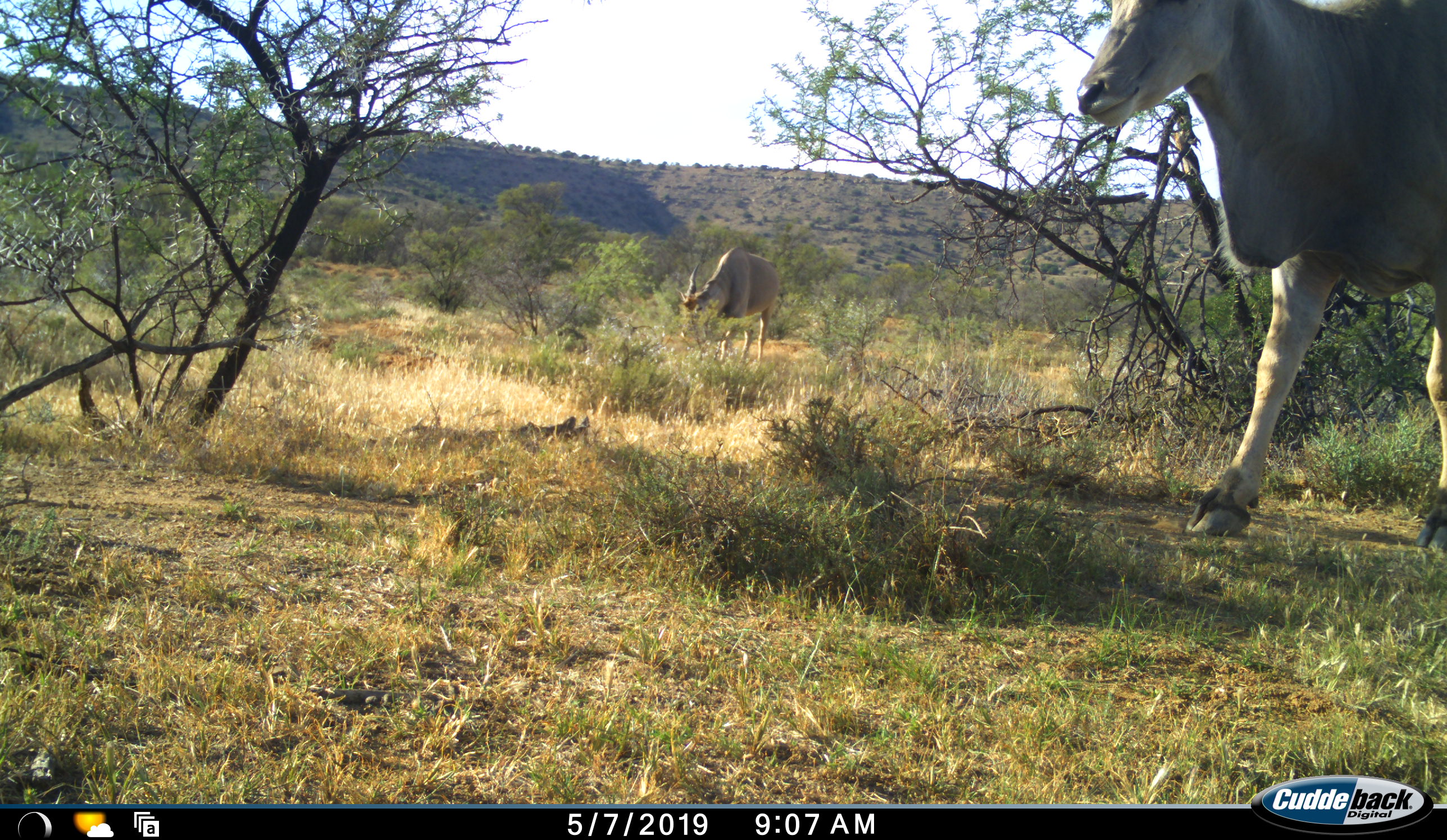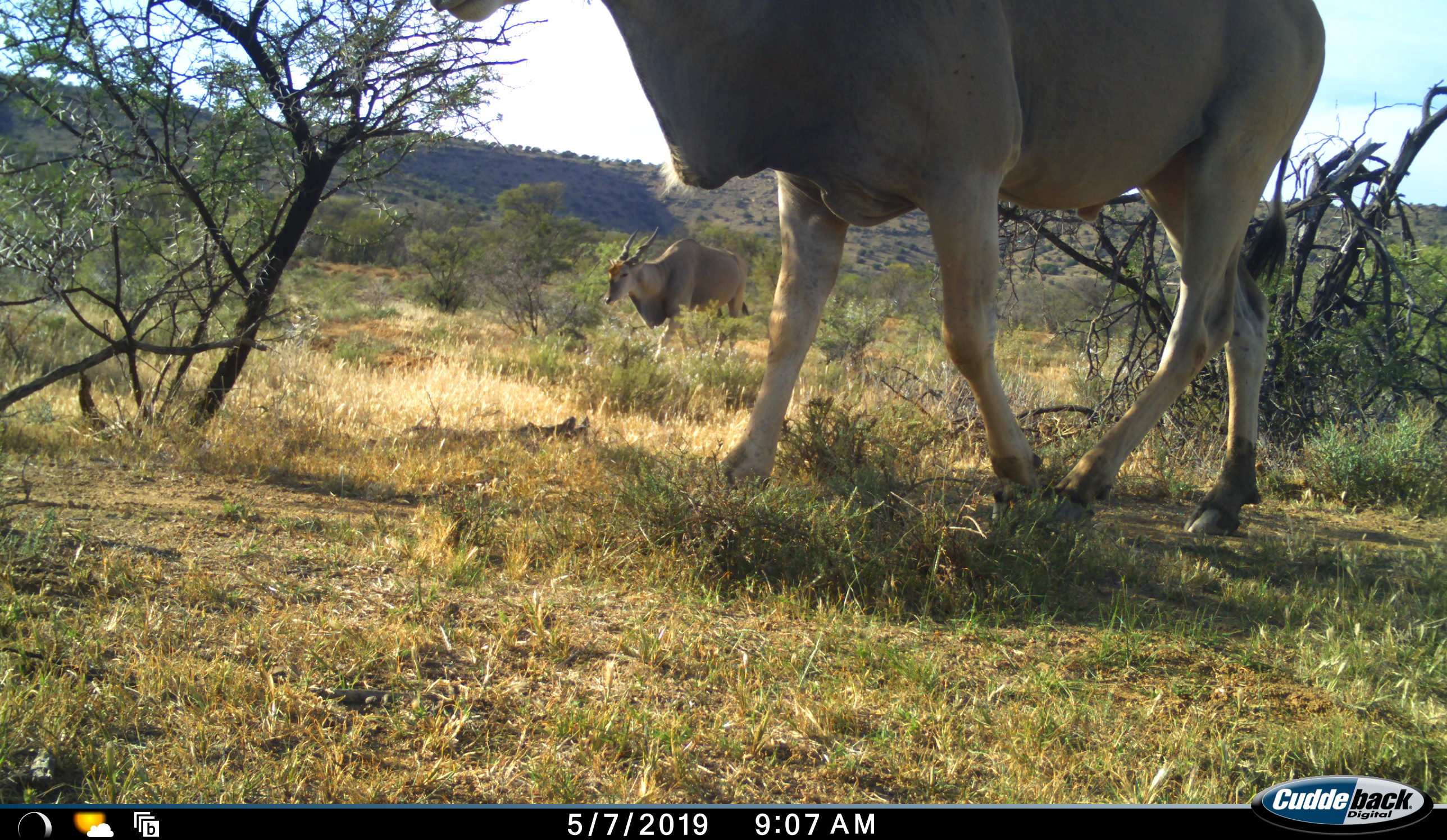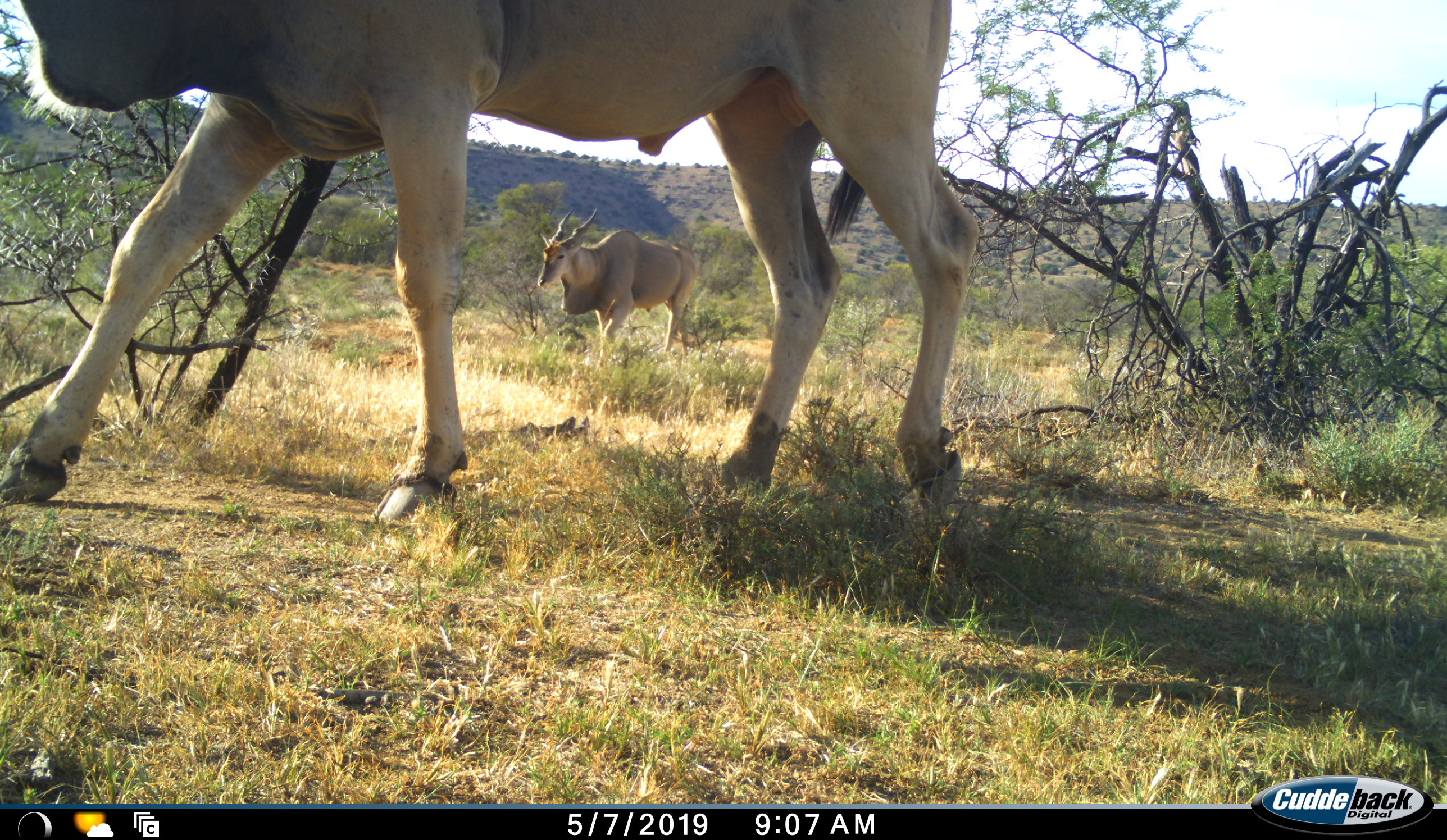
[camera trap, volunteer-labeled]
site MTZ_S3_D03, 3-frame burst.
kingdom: Animalia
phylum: Chordata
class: Mammalia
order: Artiodactyla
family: Bovidae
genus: Tragelaphus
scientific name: Tragelaphus oryx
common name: eland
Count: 2.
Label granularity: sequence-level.